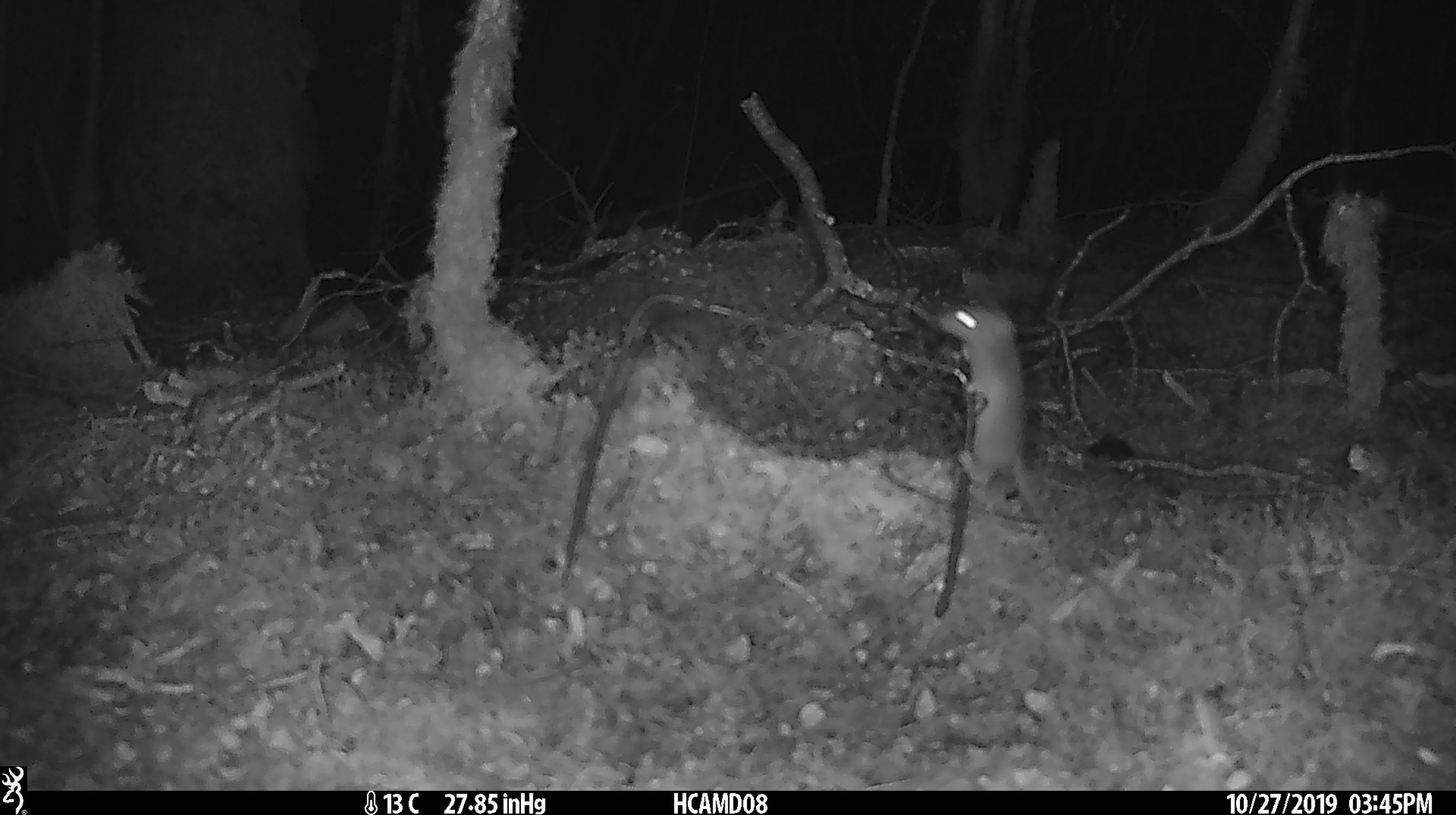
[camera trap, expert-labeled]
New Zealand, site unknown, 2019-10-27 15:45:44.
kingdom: Animalia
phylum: Chordata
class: Mammalia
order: Rodentia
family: Muridae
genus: Mus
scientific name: Mus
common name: mouse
Mouse (Mus).